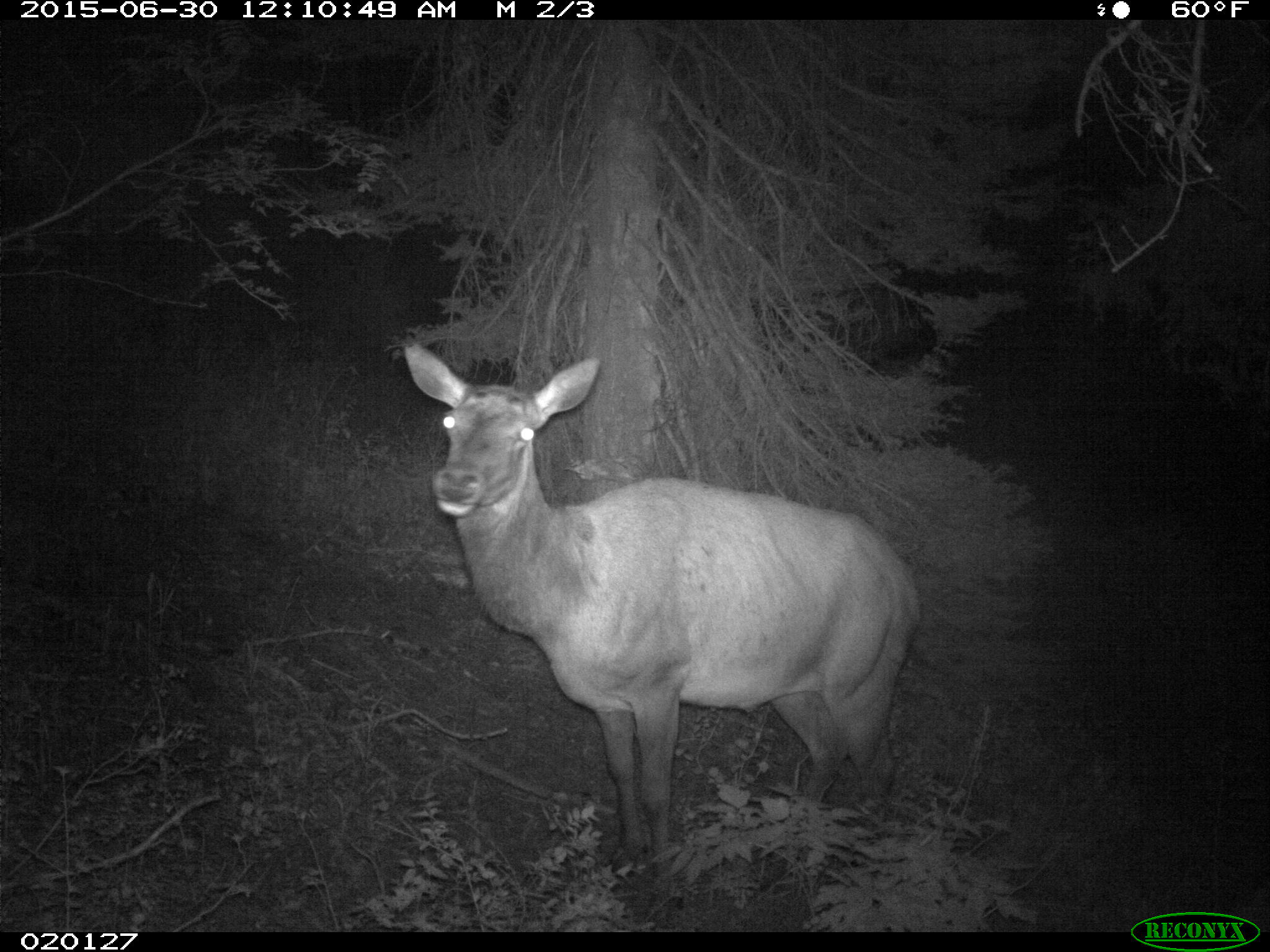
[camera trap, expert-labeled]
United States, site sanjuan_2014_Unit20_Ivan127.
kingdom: Animalia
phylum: Chordata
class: Mammalia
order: Artiodactyla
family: Cervidae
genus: Cervus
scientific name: Cervus elaphus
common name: red deer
Cervus elaphus (red deer).